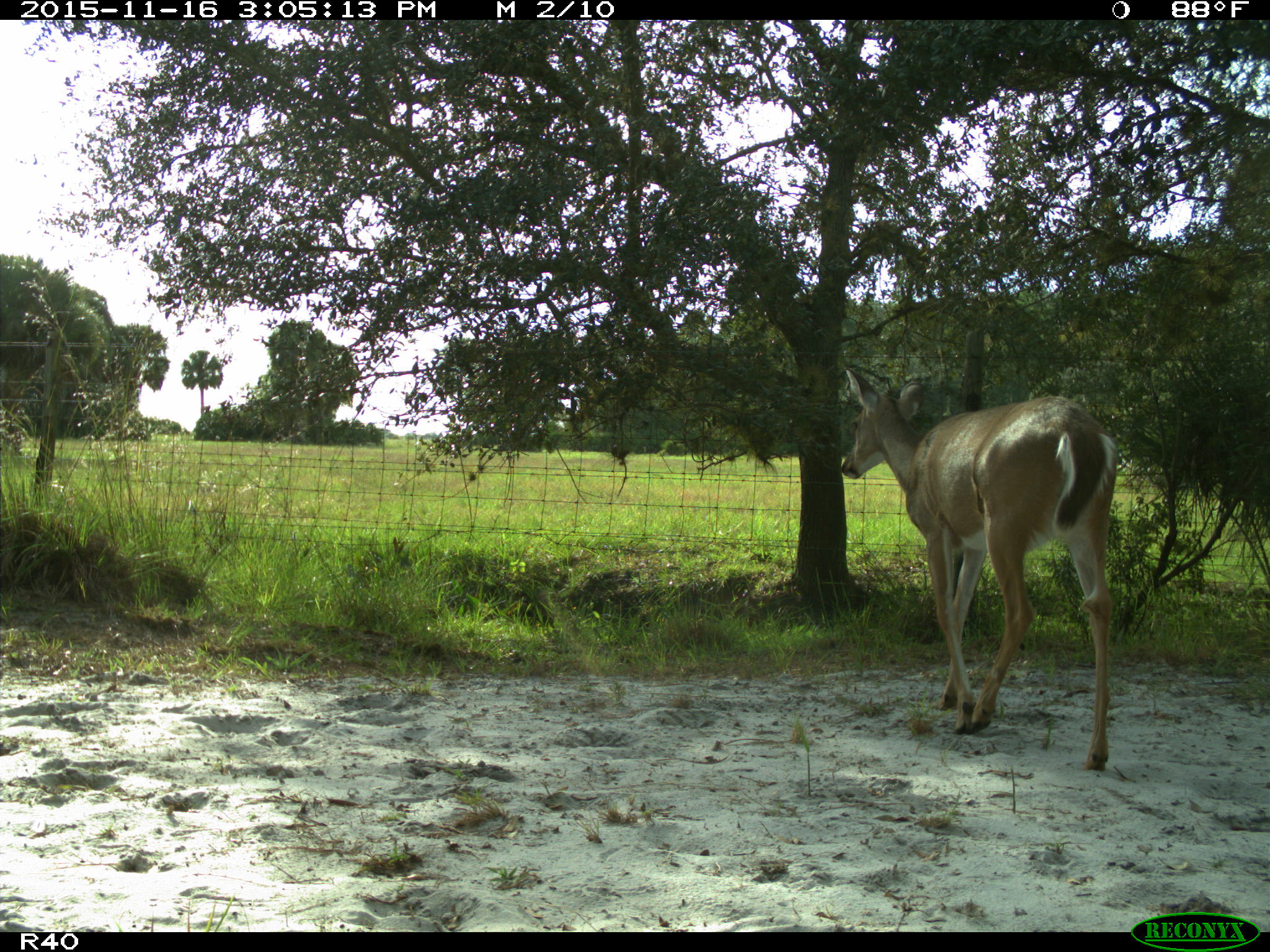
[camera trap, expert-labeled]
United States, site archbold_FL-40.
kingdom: Animalia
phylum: Chordata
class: Mammalia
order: Artiodactyla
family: Cervidae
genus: Odocoileus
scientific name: Odocoileus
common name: deer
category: unidentified deer